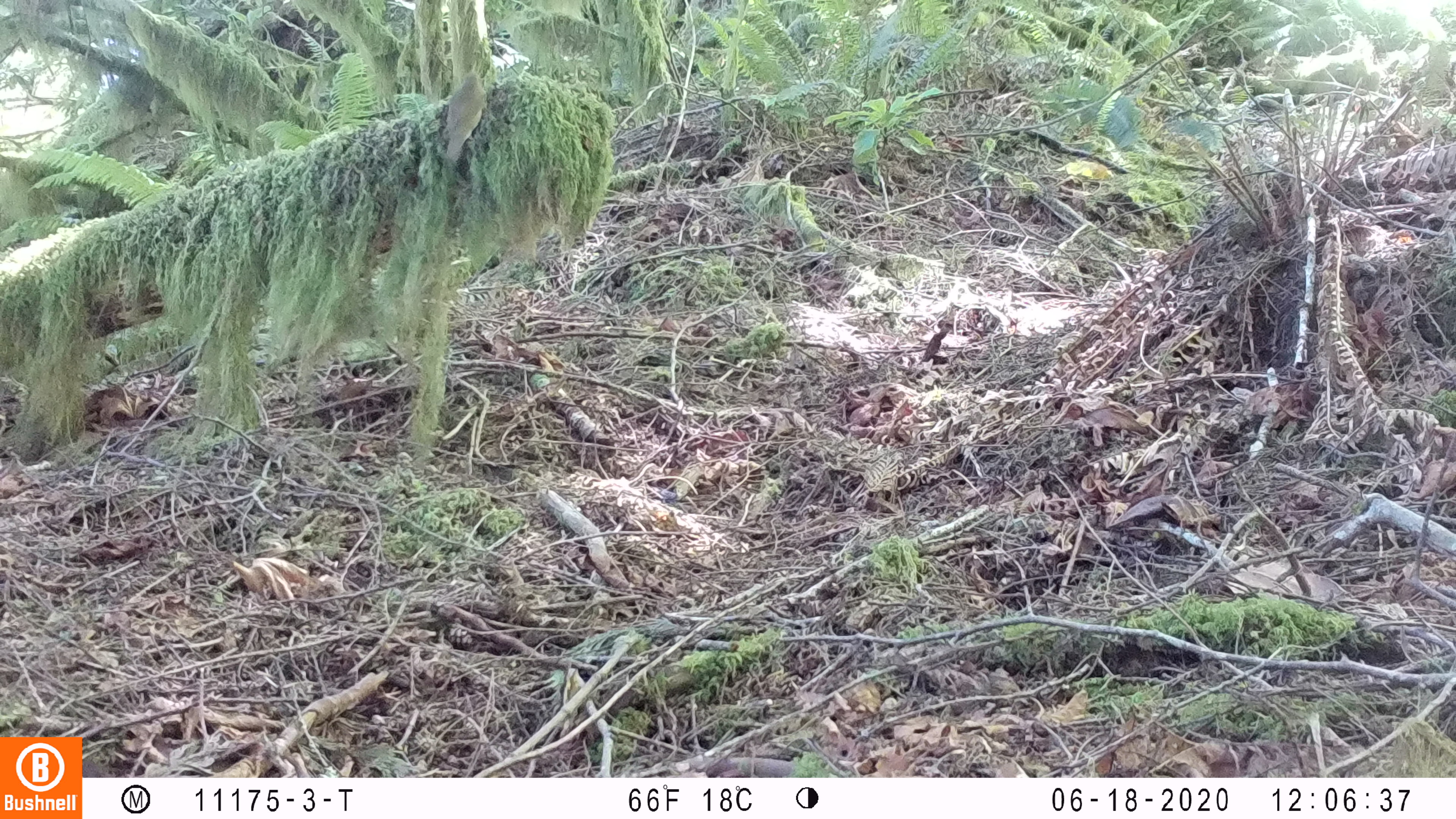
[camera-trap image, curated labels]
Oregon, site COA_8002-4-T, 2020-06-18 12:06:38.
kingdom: Animalia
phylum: Chordata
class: Aves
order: Passeriformes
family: Turdidae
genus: Catharus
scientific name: Catharus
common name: brown thrushes and nightingale-thrushes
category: catharus species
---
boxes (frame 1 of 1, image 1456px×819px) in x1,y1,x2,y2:
catharus species: 437,65,492,172